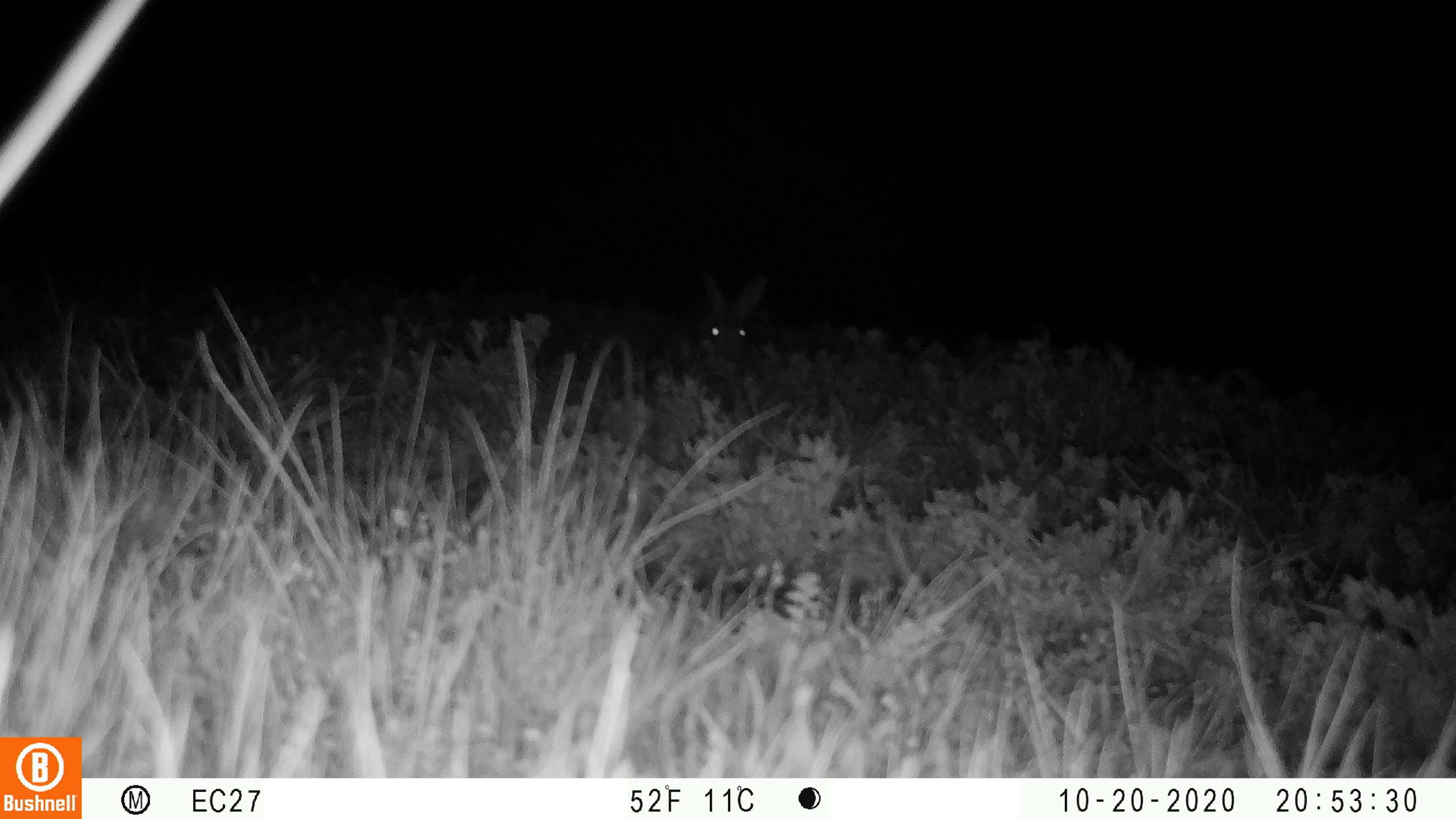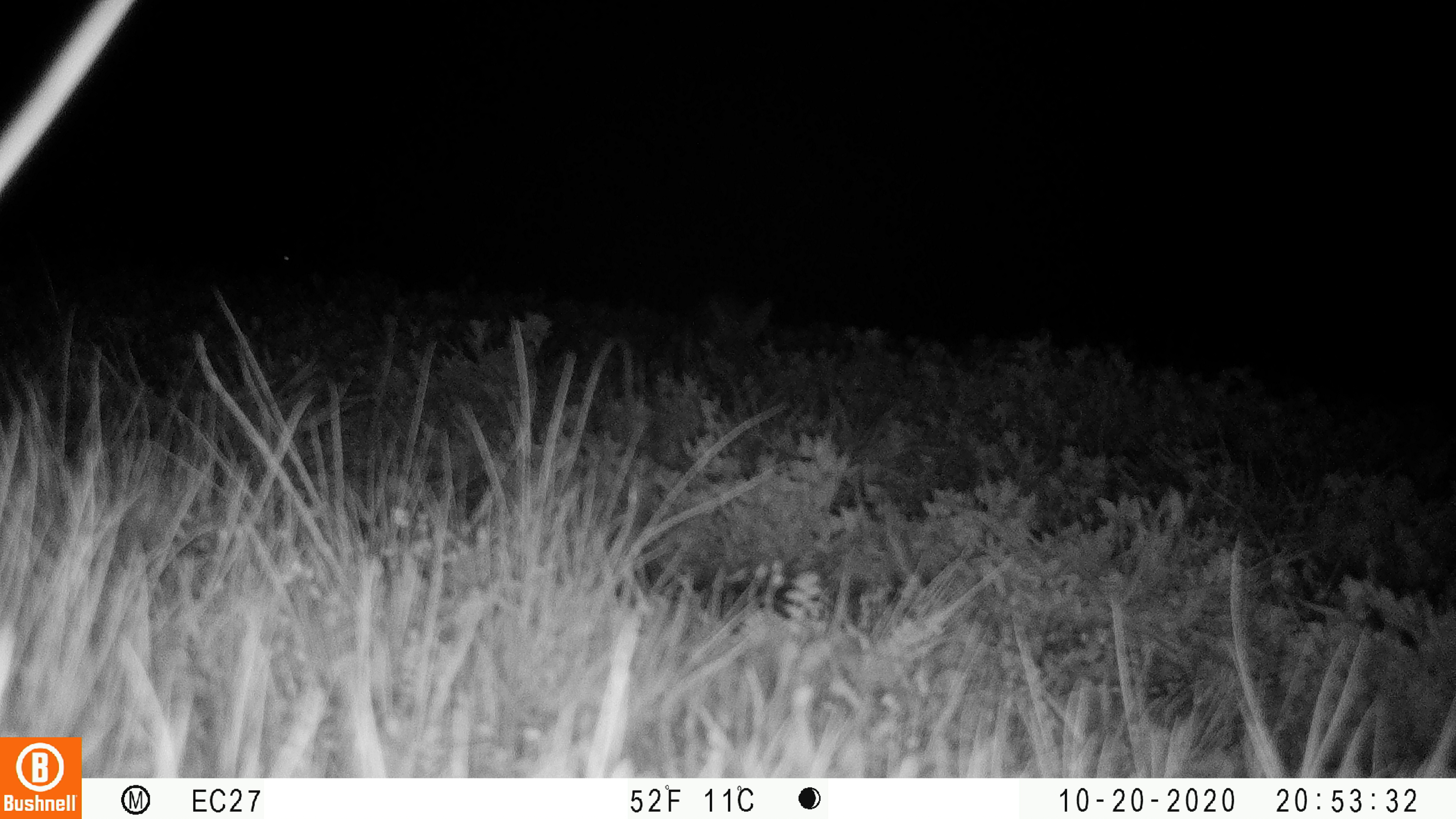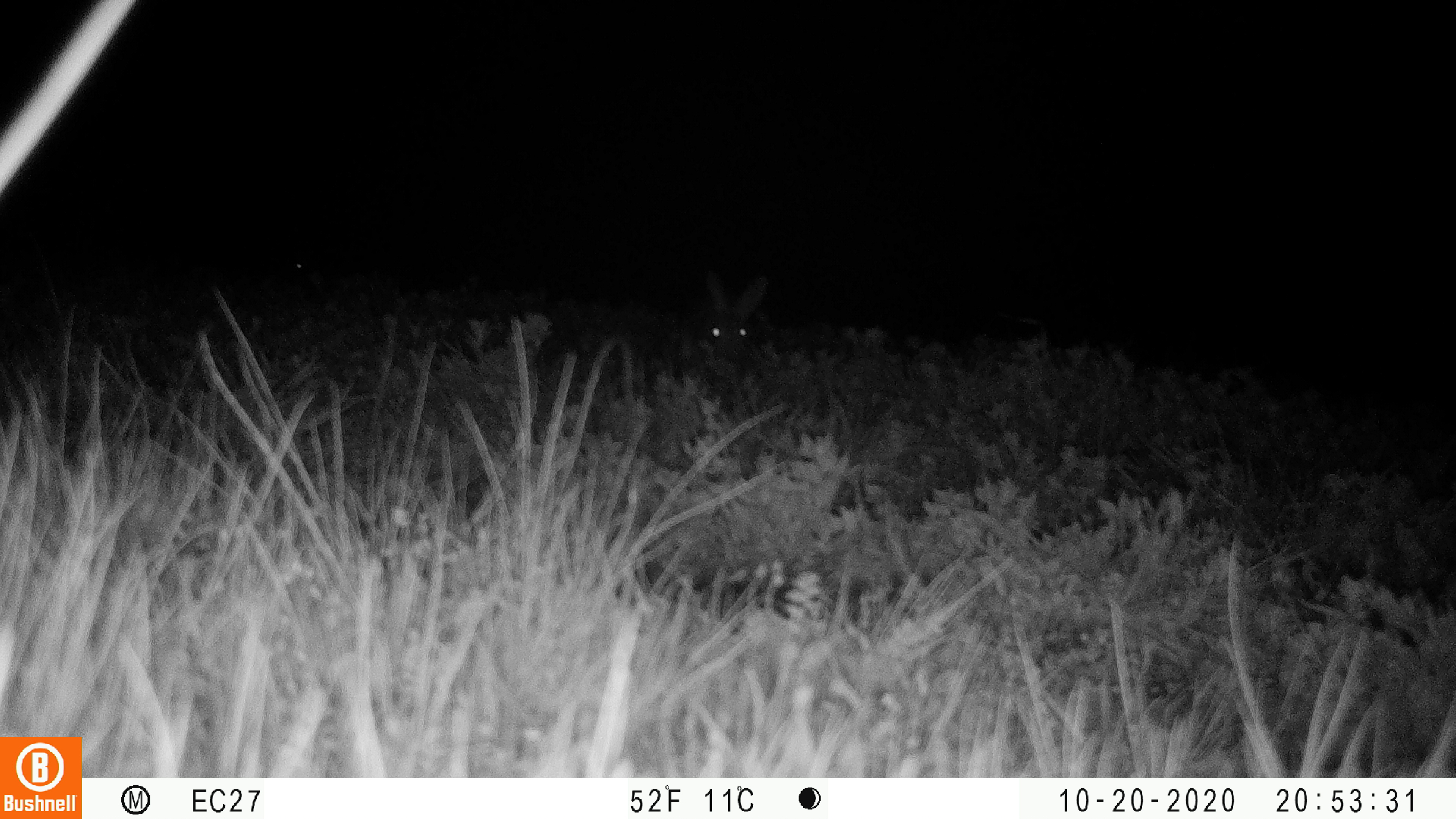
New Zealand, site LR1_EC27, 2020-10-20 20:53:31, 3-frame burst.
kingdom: Animalia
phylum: Chordata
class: Mammalia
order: Lagomorpha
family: Leporidae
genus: Oryctolagus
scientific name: Oryctolagus cuniculus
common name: european rabbit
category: rabbit